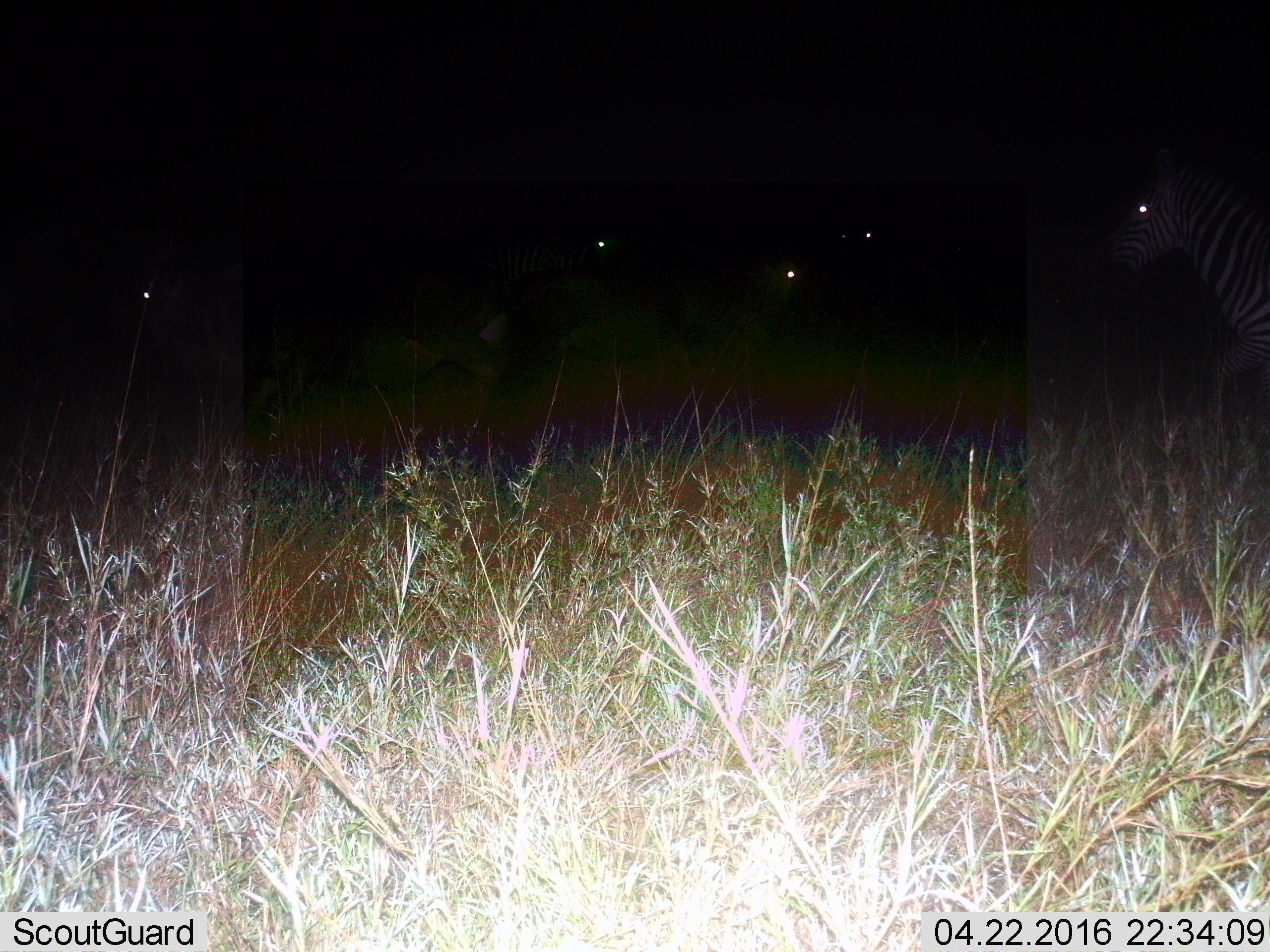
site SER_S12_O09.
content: unidentified animal